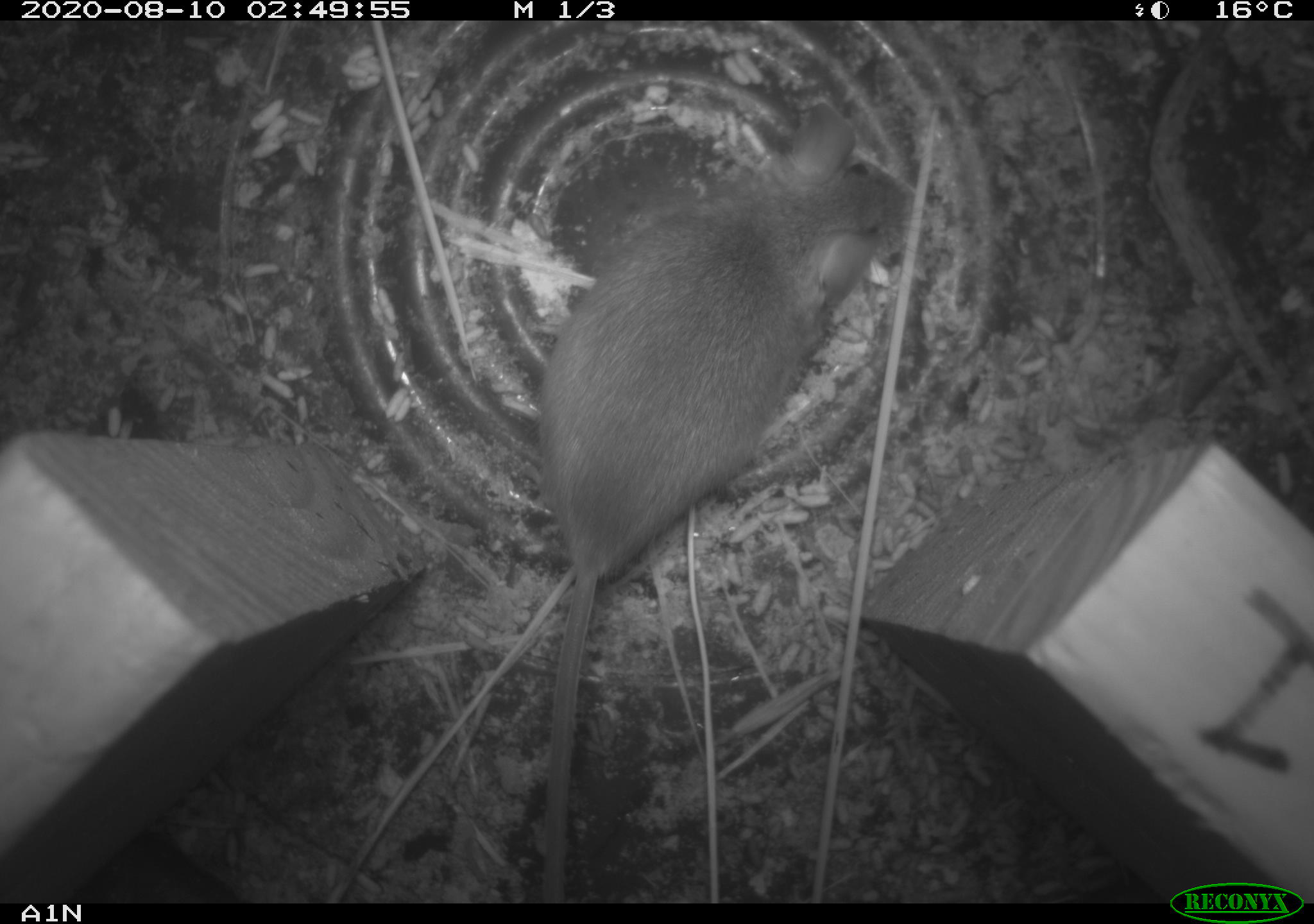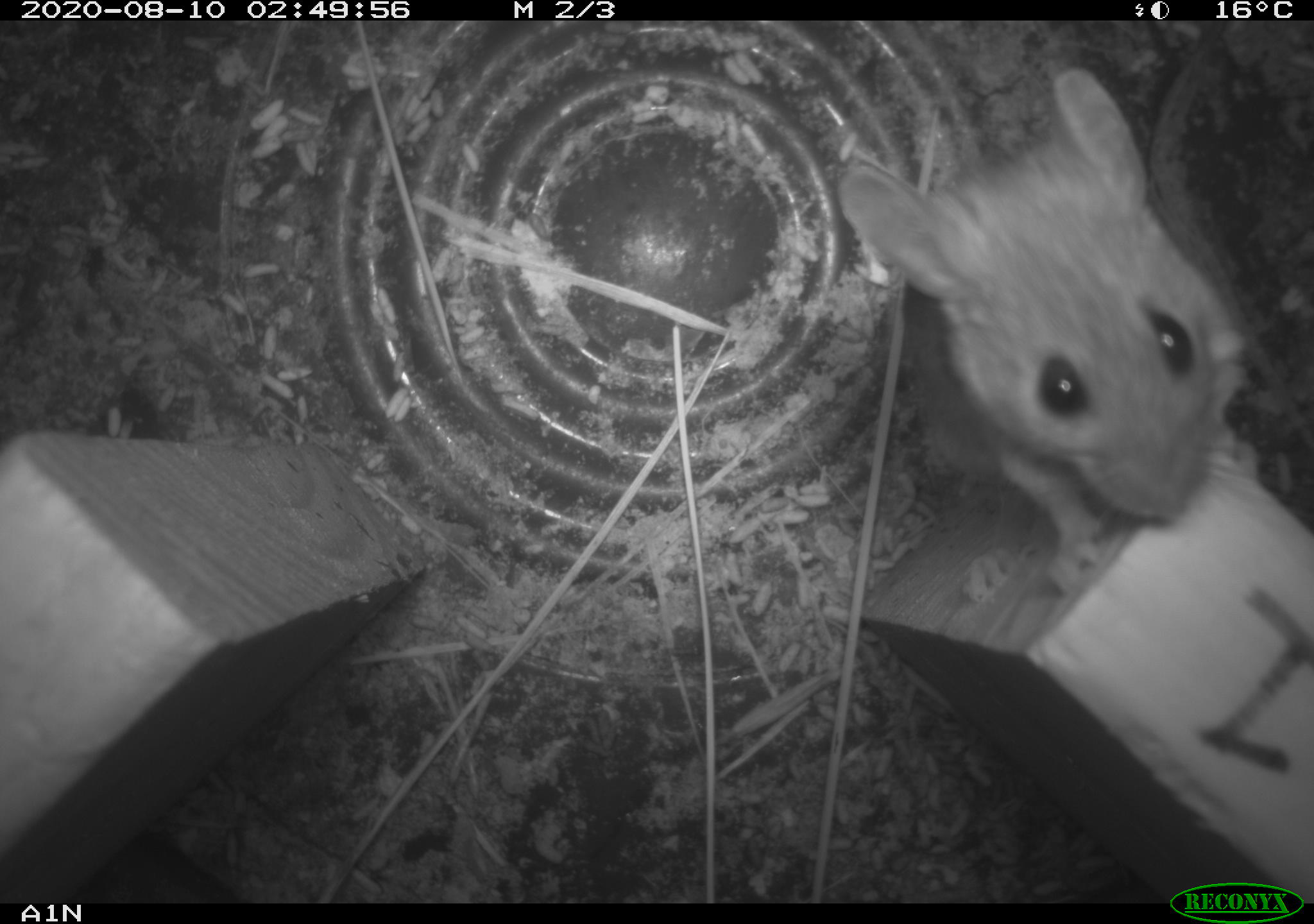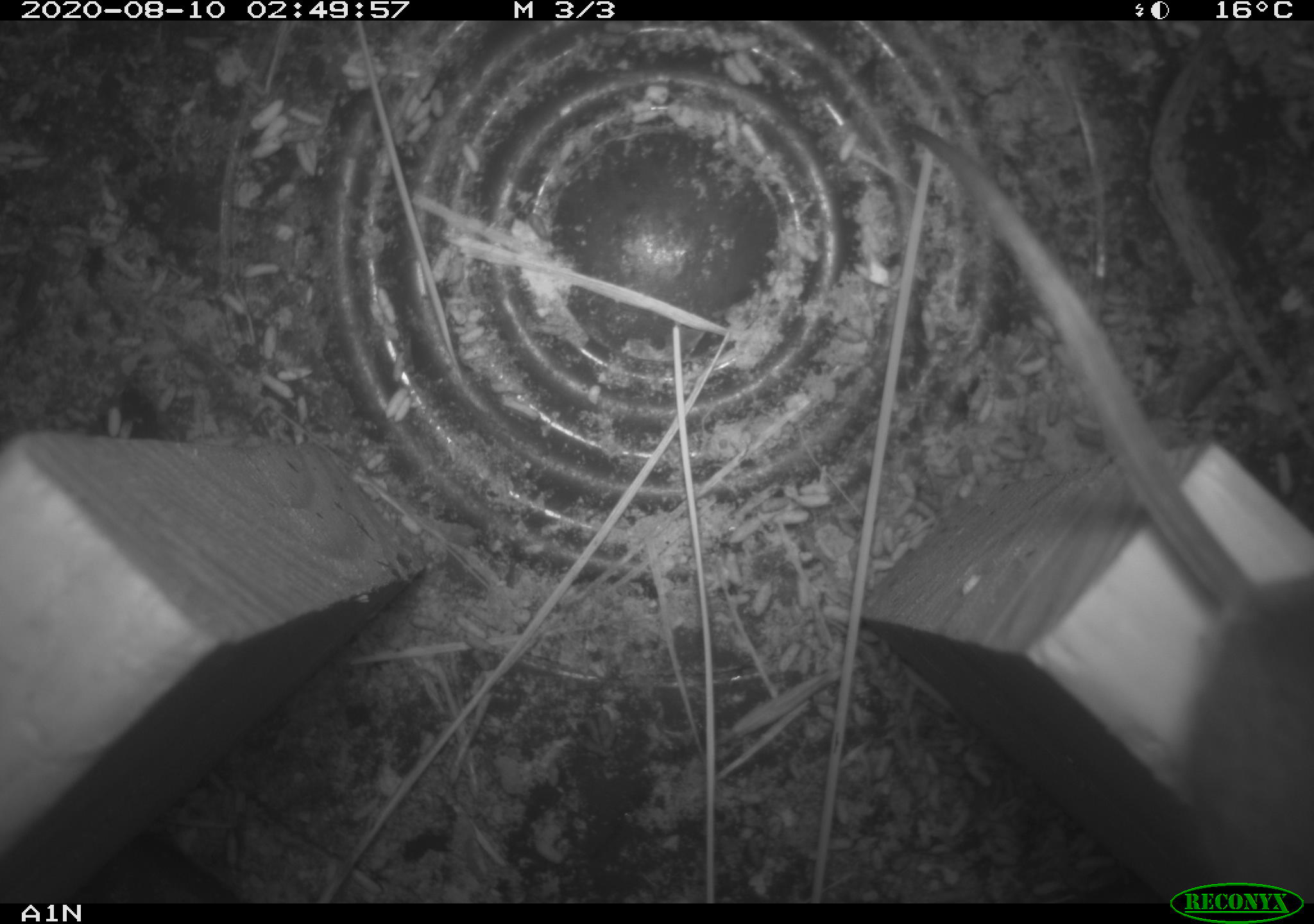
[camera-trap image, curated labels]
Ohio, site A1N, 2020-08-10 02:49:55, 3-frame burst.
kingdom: Animalia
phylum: Chordata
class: Mammalia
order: Rodentia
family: Cricetidae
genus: Peromyscus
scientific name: Peromyscus leucopus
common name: white-footed mouse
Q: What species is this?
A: White-footed mouse (Peromyscus leucopus).